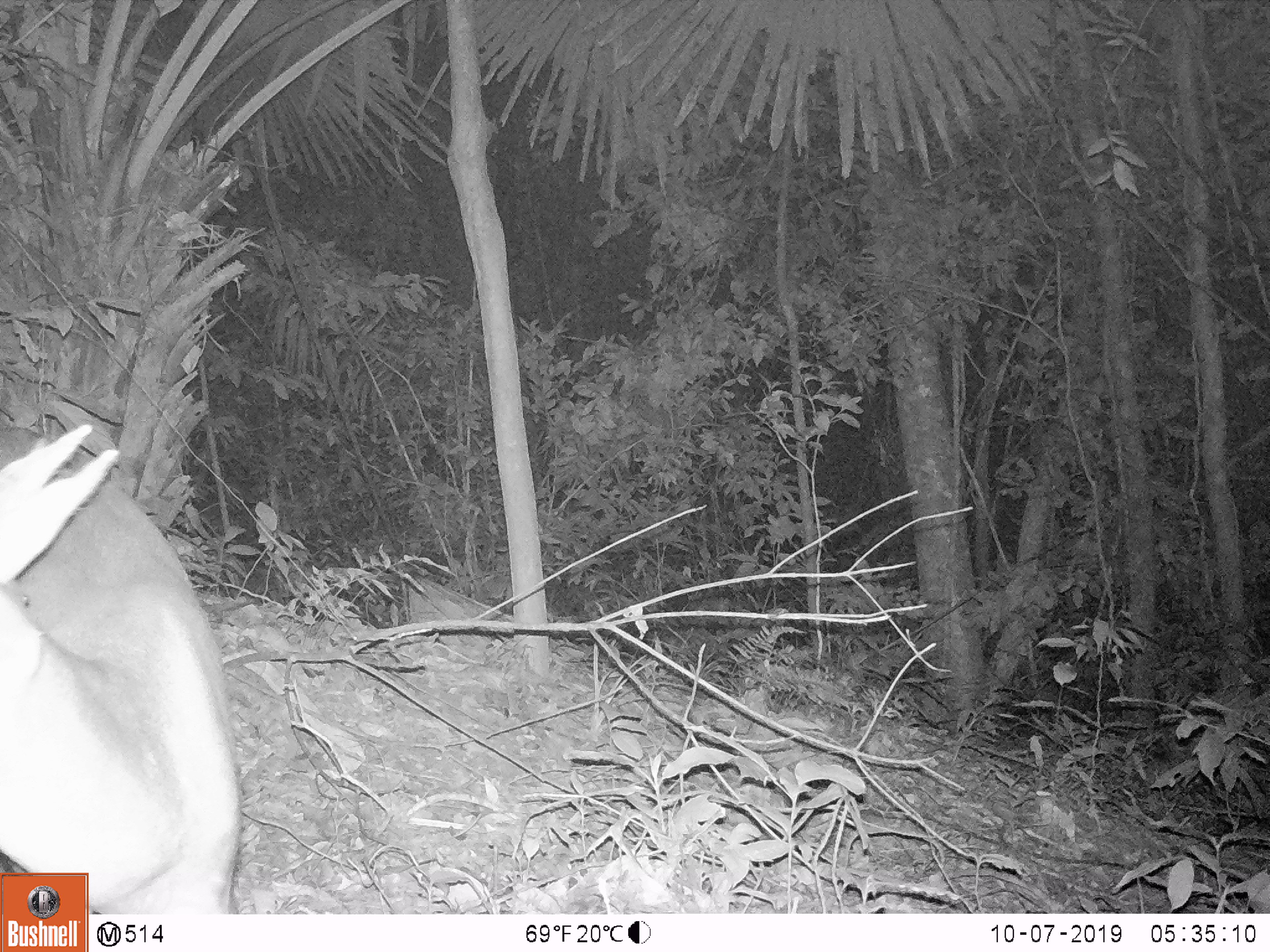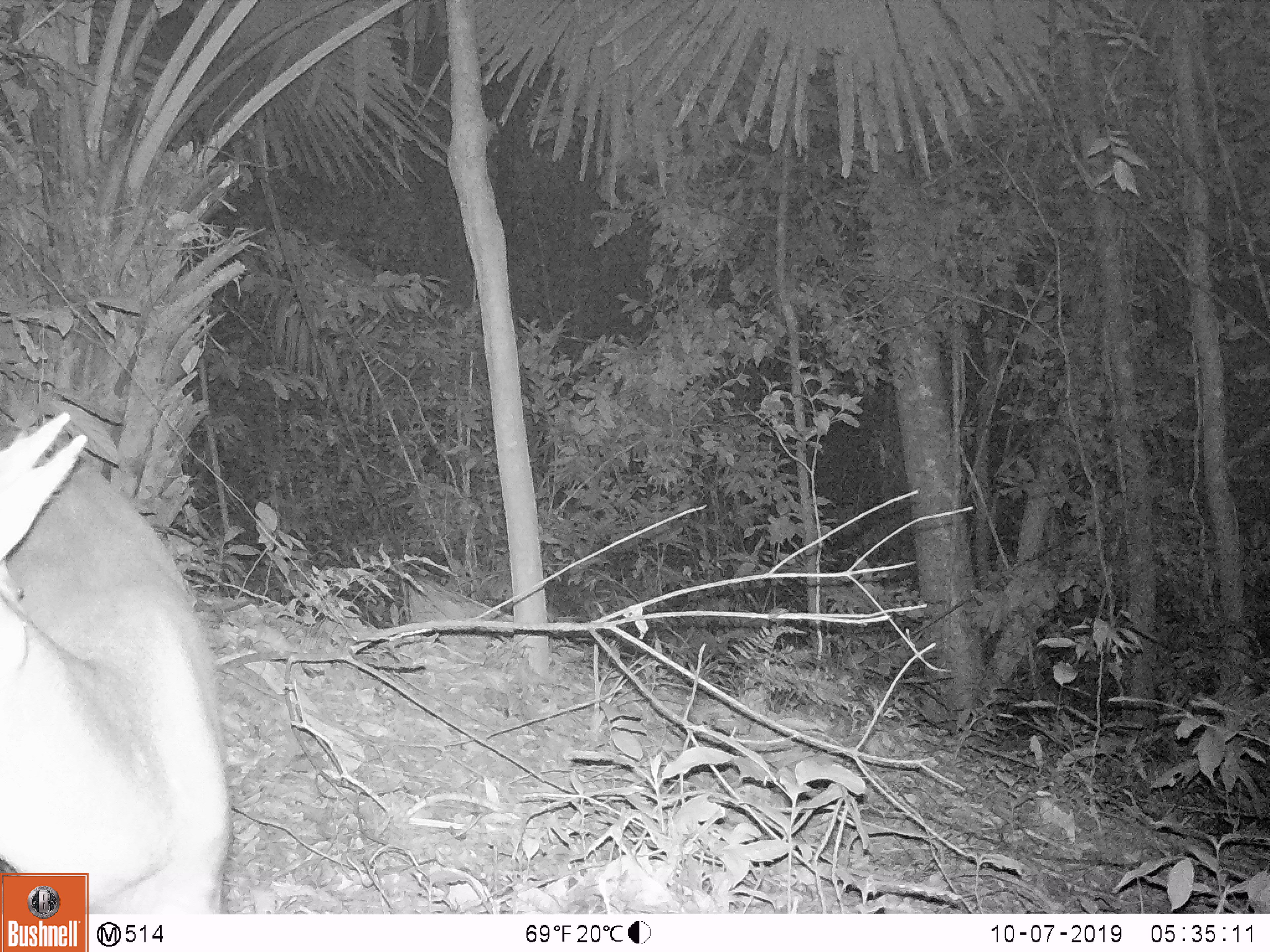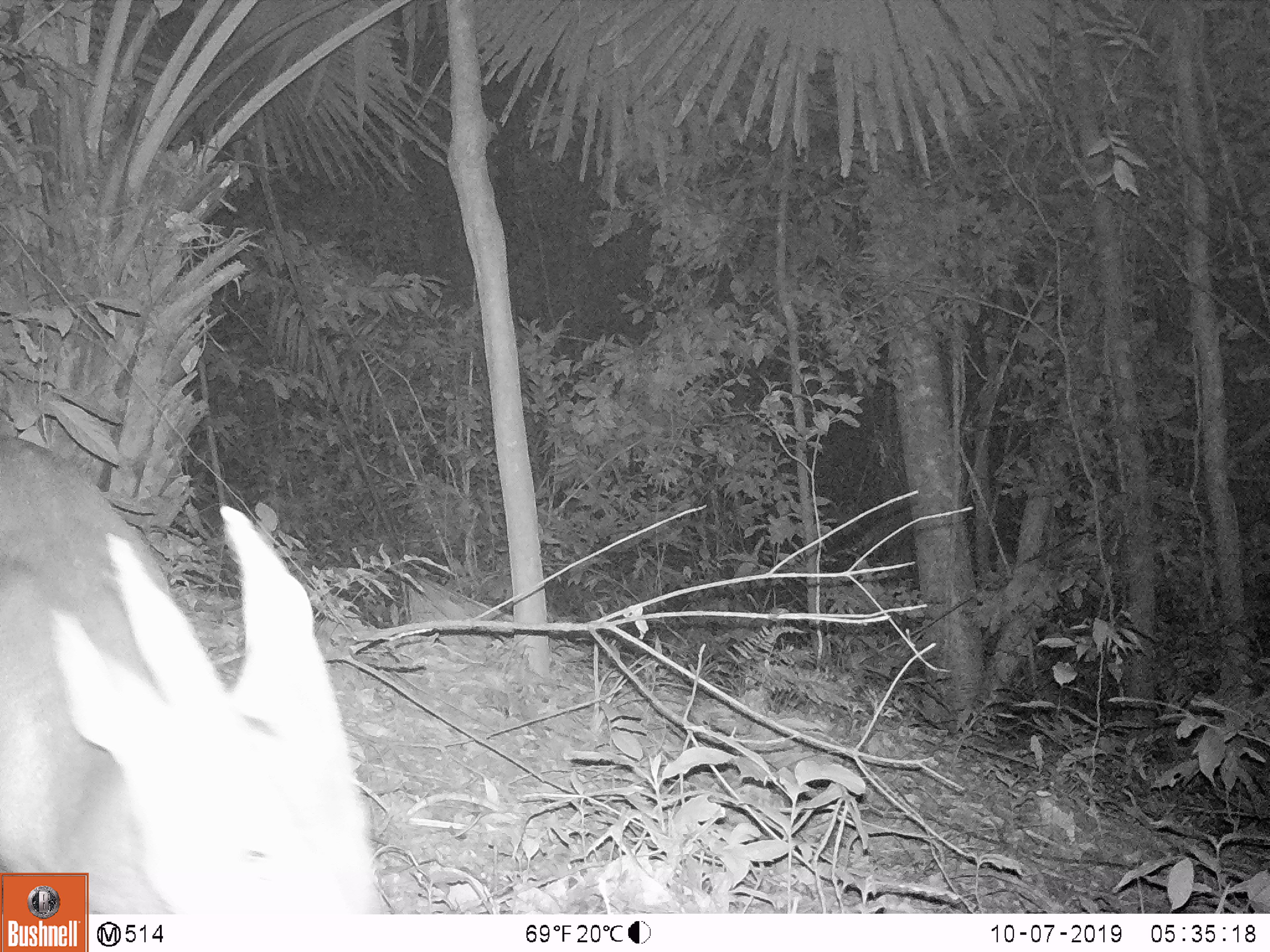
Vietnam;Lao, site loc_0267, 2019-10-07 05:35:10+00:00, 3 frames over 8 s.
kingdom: Animalia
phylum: Chordata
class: Mammalia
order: Artiodactyla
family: Cervidae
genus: Muntiacus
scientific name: Muntiacus vuquangensis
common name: large-antlered muntjac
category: large antlered muntjac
Large antlered muntjac (large-antlered muntjac) (Muntiacus vuquangensis). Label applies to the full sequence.